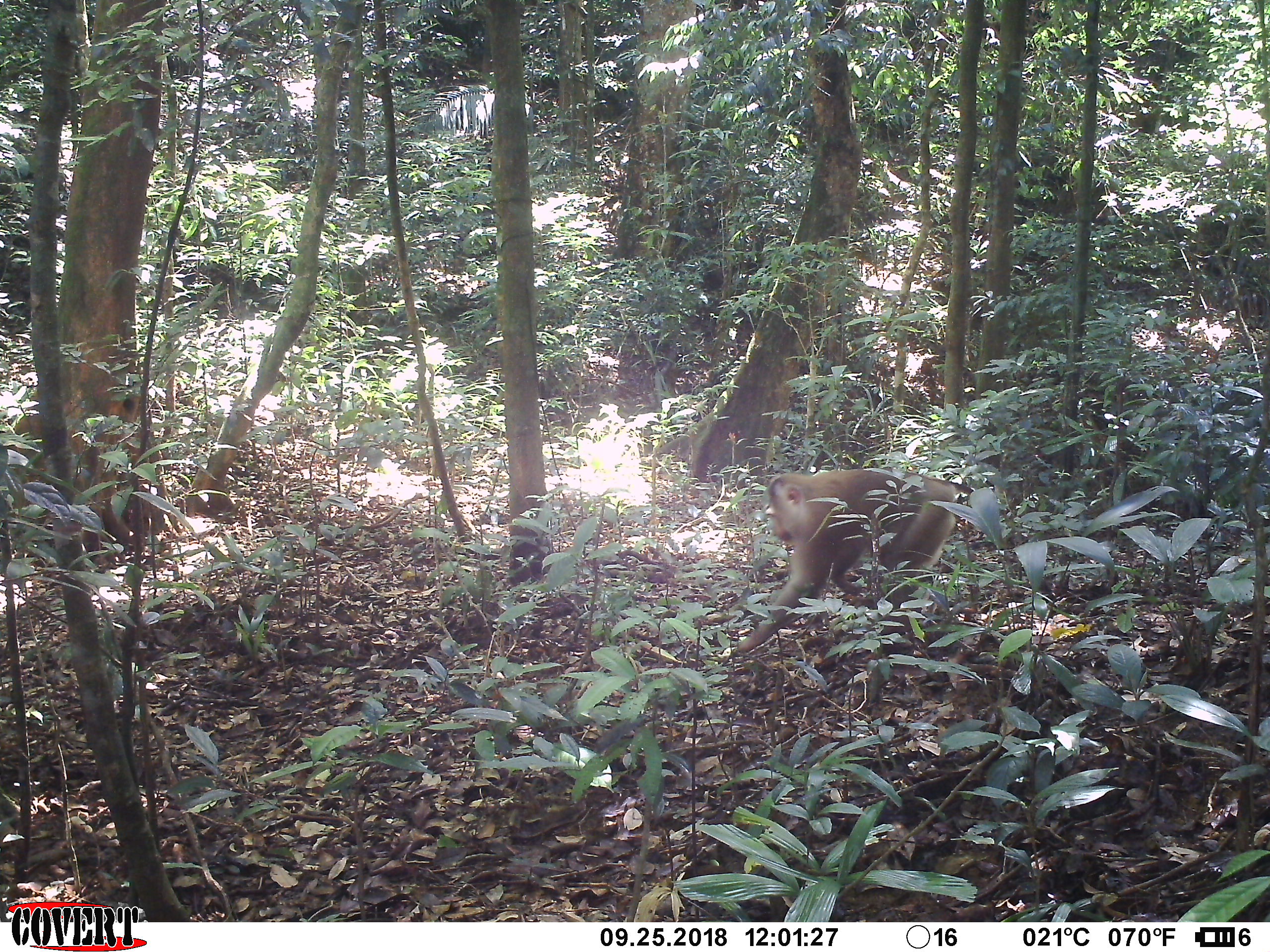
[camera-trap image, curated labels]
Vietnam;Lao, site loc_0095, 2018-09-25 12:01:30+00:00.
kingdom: Animalia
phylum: Chordata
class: Mammalia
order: Primates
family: Cercopithecidae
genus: Macaca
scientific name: Macaca nemestrina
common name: pig-tailed macaque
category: pig tailed macaque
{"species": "pig tailed macaque (pig-tailed macaque) (Macaca nemestrina)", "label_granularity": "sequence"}